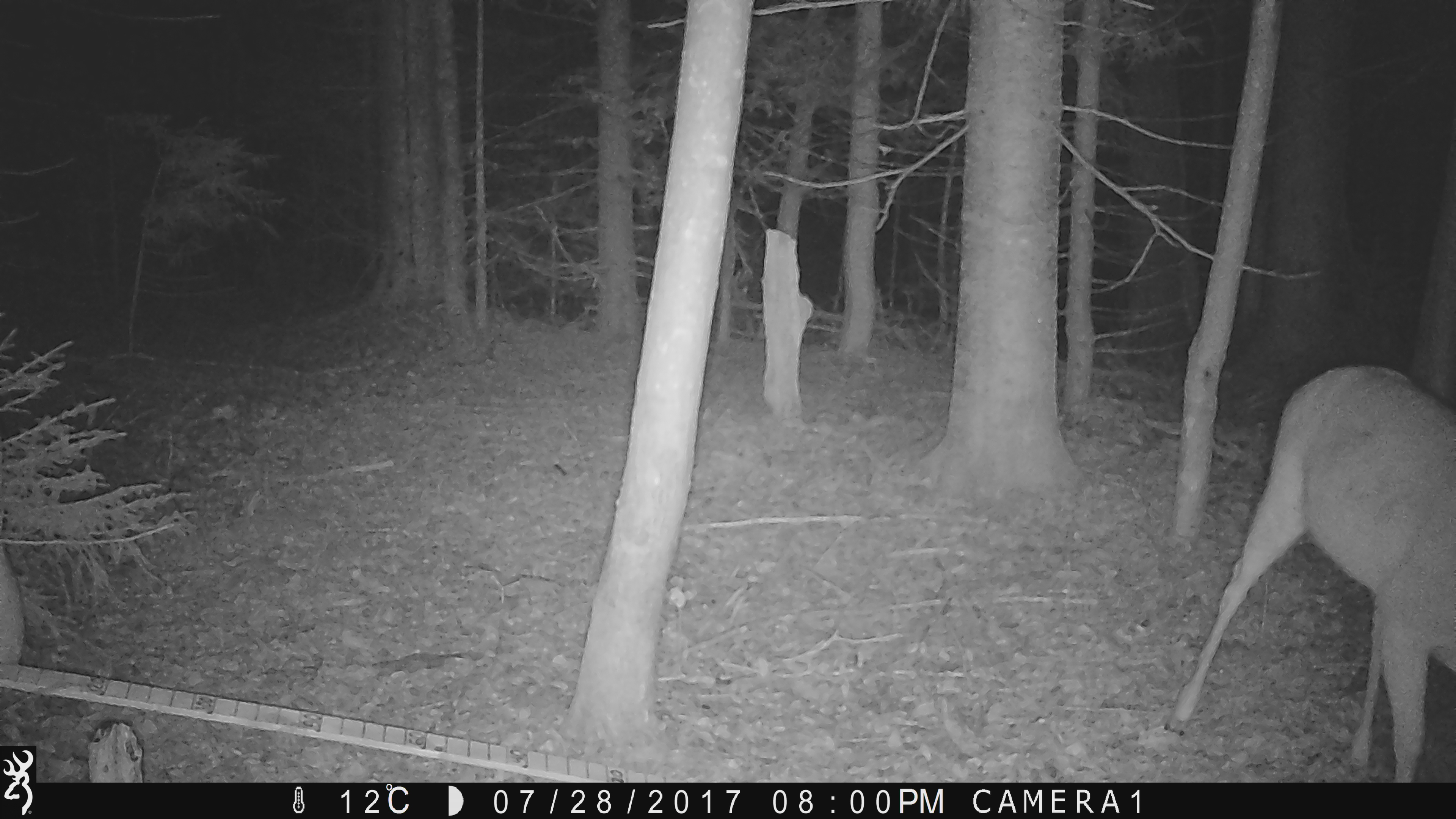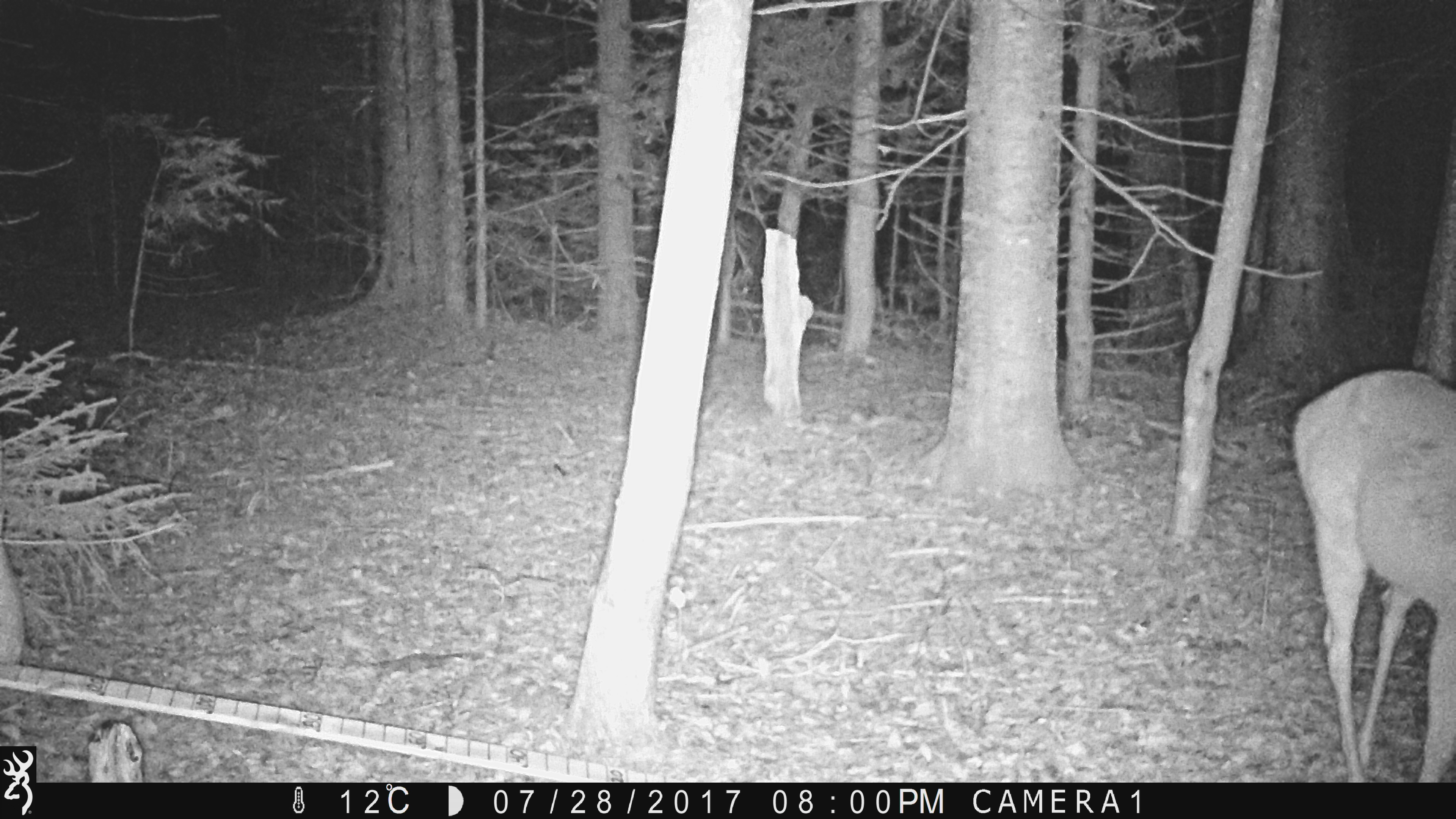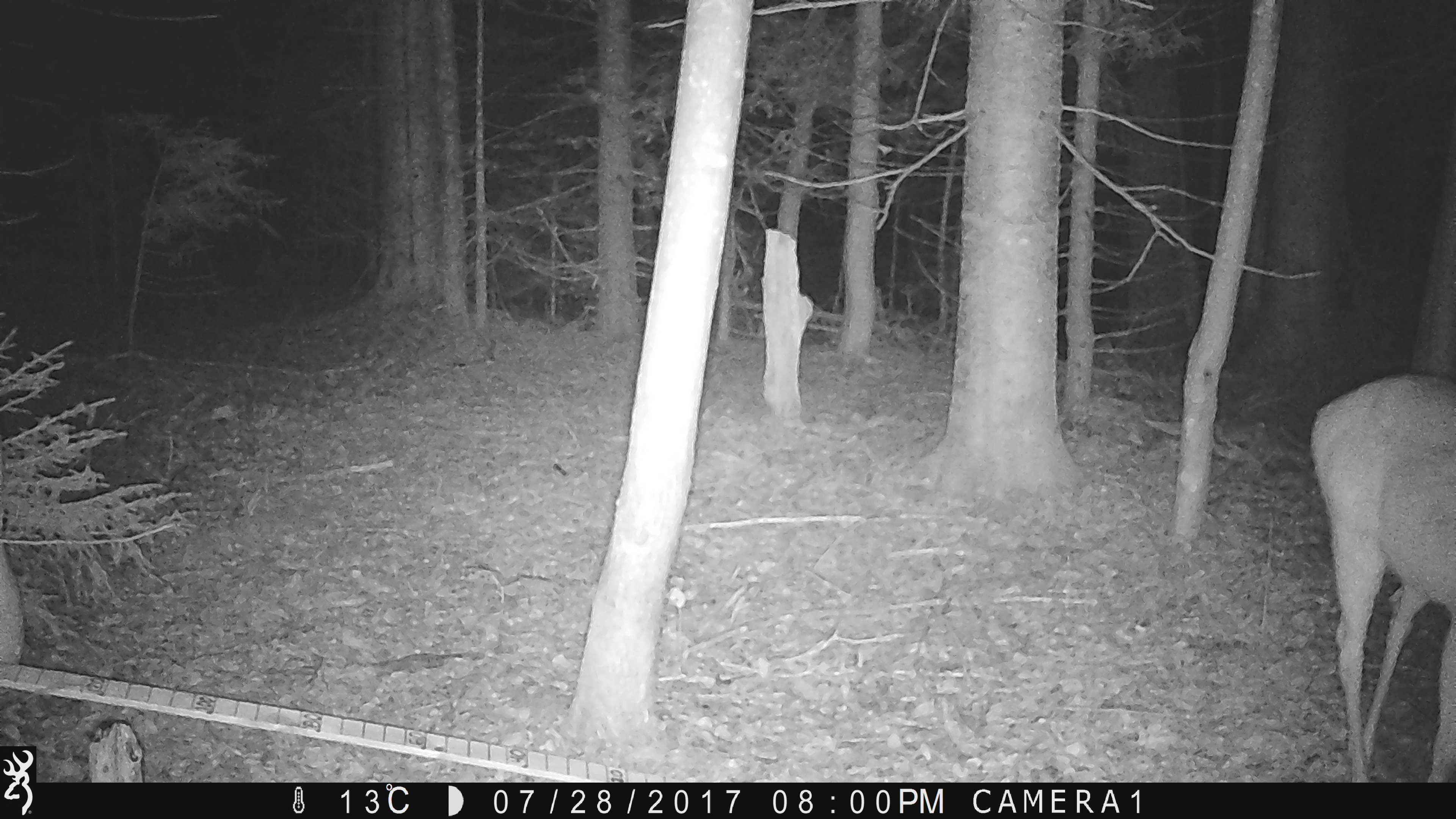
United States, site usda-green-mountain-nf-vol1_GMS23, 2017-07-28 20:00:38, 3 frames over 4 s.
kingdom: Animalia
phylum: Chordata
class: Mammalia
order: Artiodactyla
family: Cervidae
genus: Odocoileus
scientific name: Odocoileus virginianus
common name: white-tailed deer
White-tailed deer (Odocoileus virginianus).